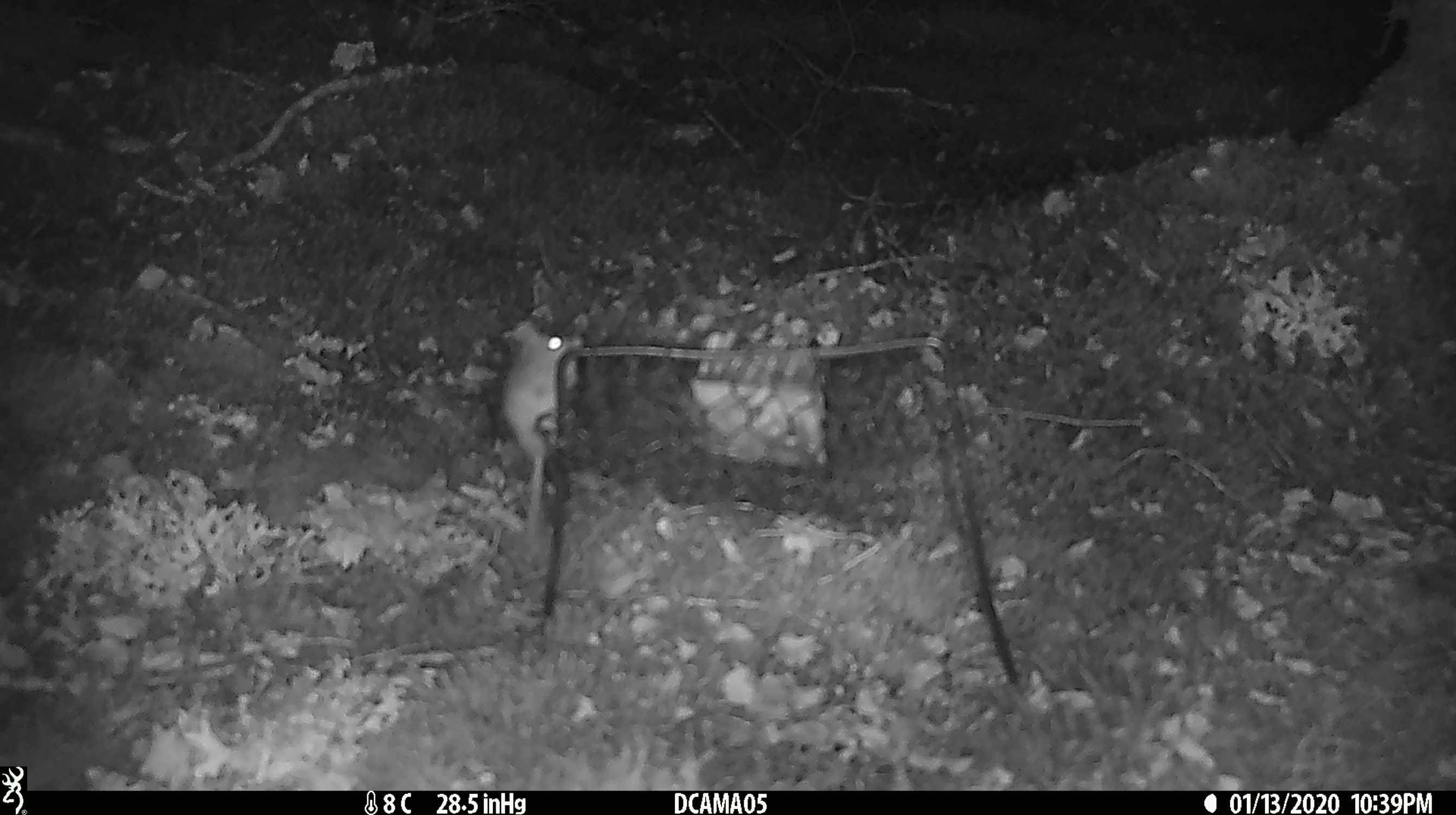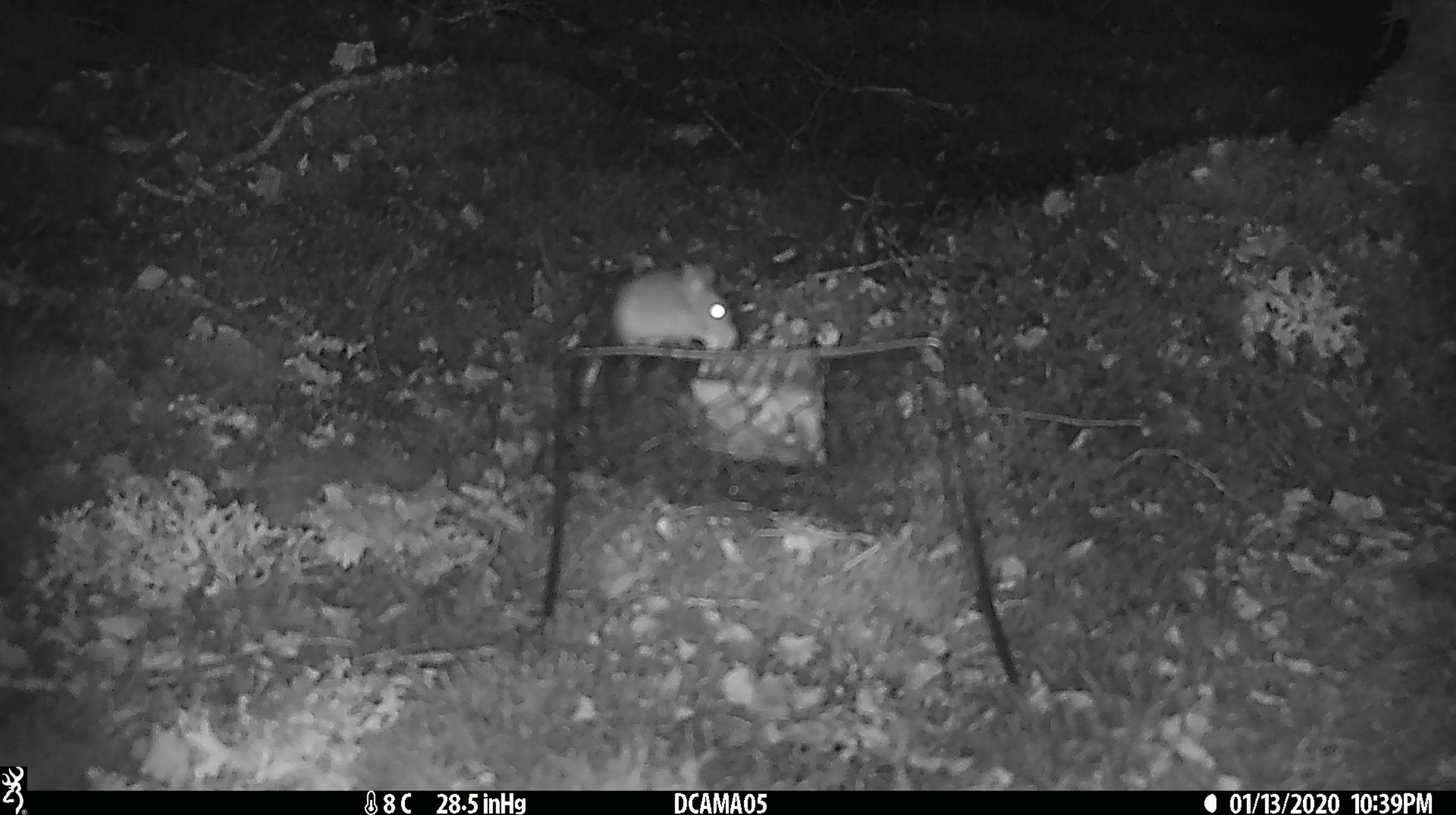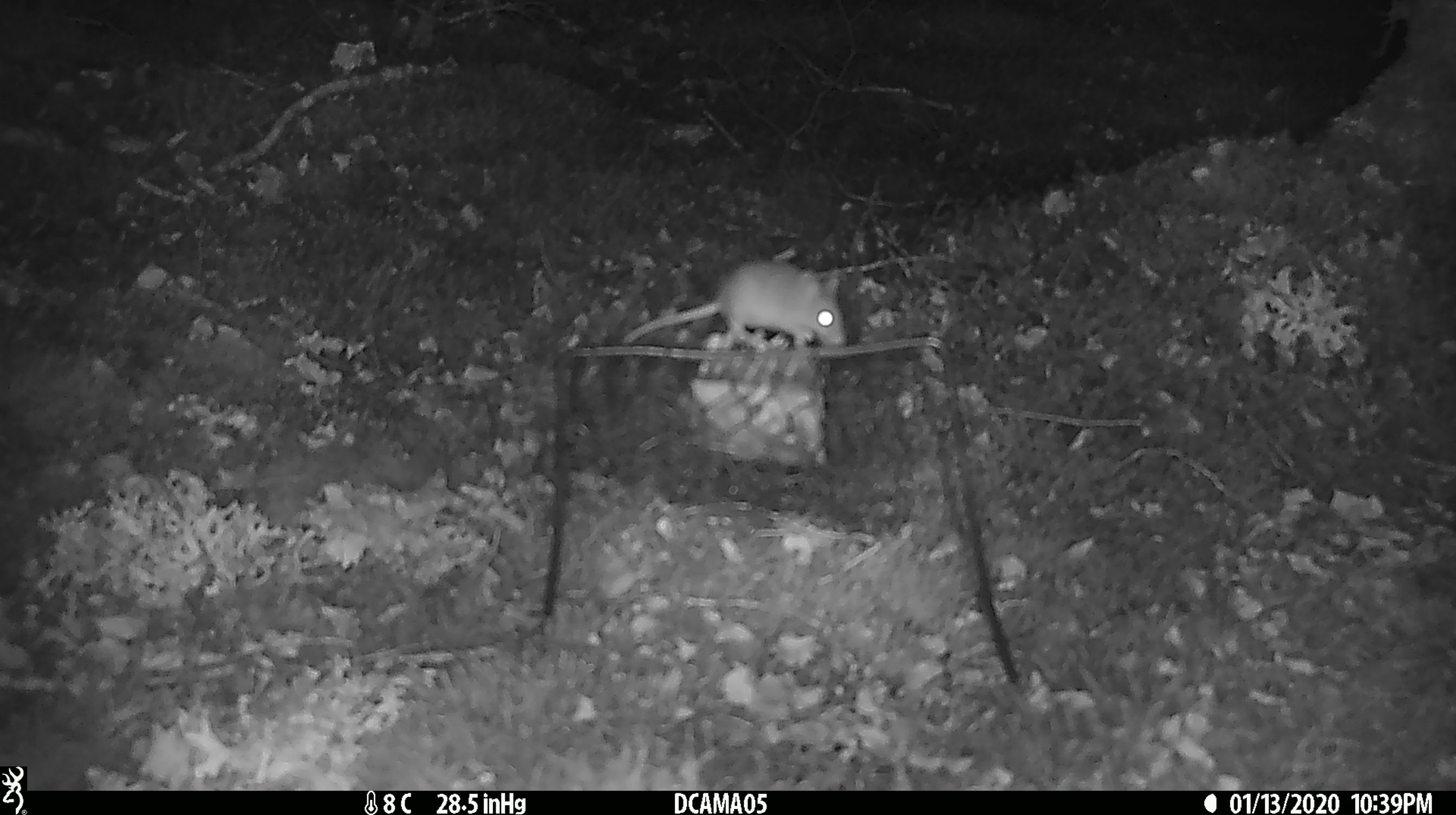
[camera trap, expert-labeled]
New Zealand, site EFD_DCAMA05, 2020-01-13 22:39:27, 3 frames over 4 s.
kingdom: Animalia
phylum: Chordata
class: Mammalia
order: Rodentia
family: Muridae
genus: Mus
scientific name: Mus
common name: mouse